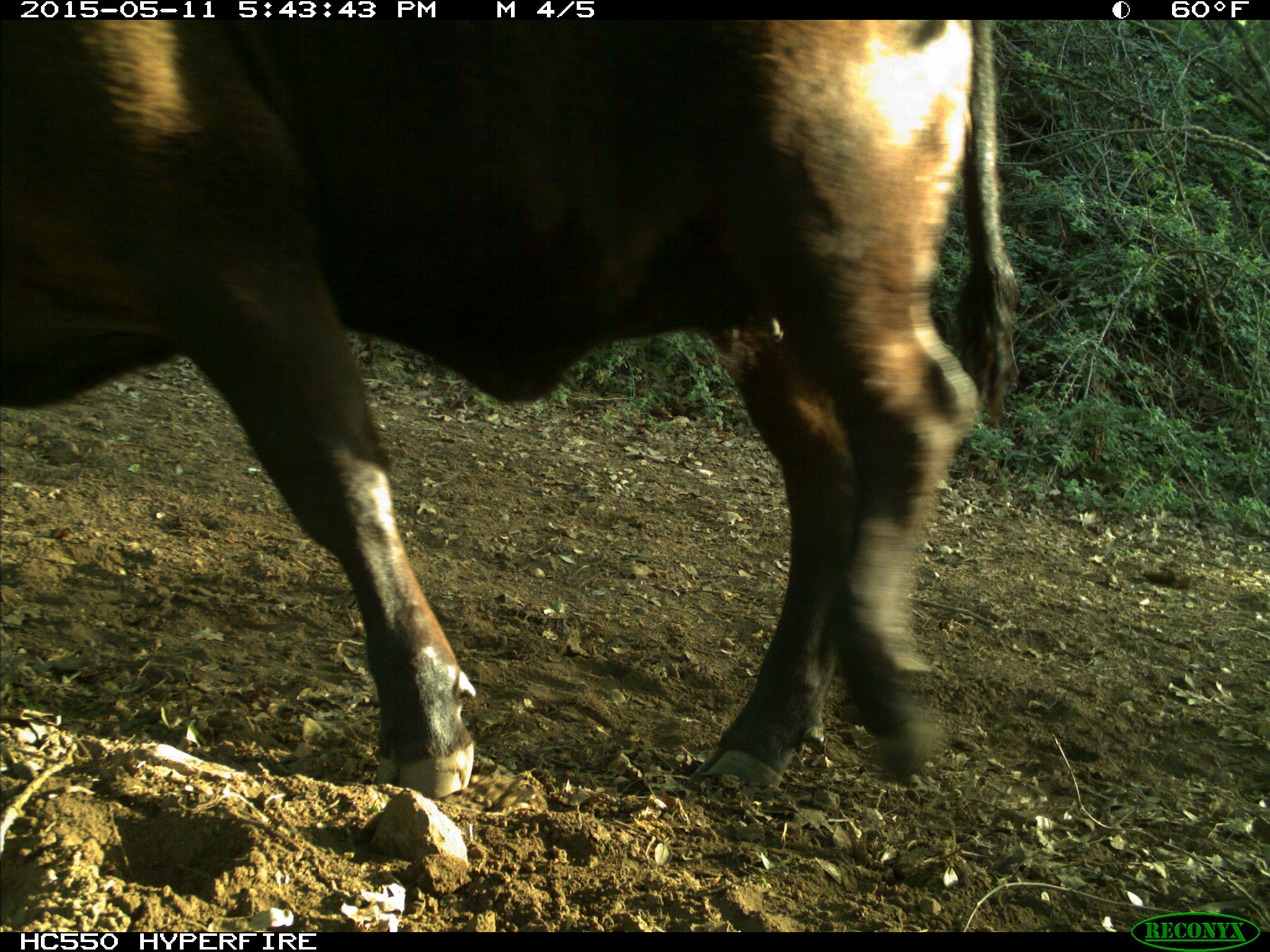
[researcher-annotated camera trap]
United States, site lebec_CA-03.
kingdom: Animalia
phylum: Chordata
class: Mammalia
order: Artiodactyla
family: Bovidae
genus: Bos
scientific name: Bos taurus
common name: domestic cow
Bos taurus (domestic cow).